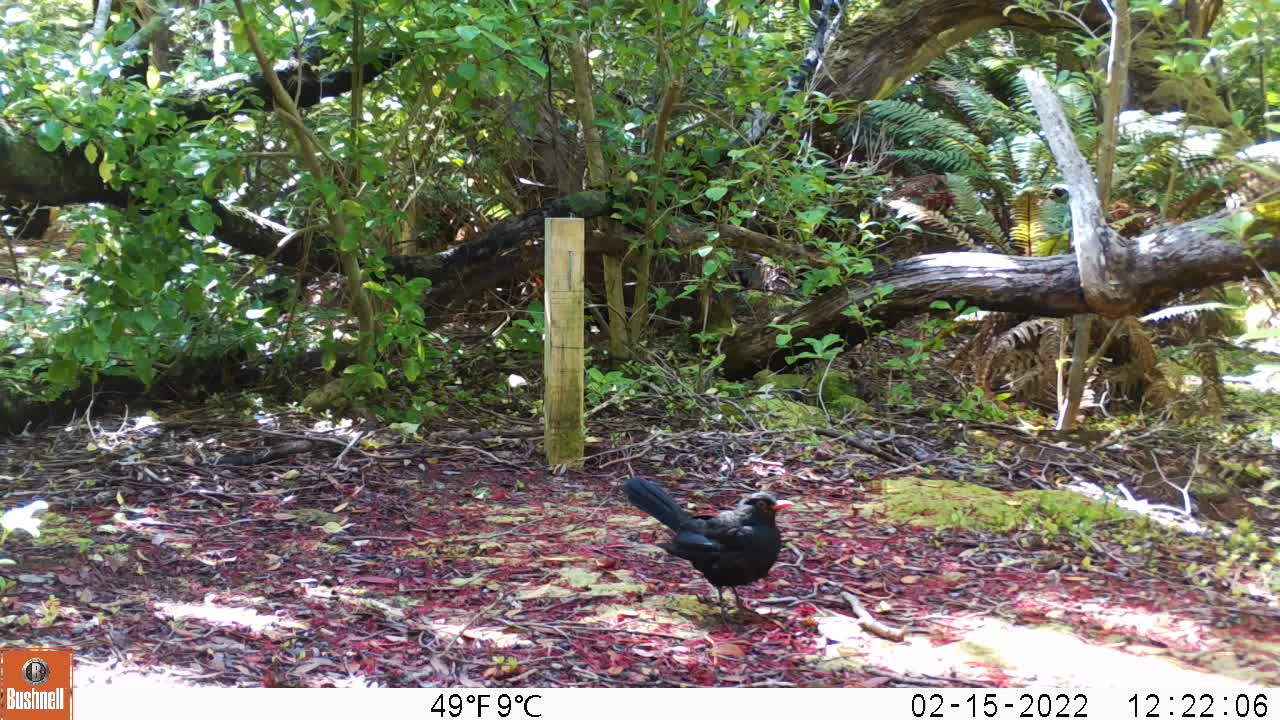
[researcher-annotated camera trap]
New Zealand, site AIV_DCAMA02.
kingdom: Animalia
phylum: Chordata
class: Aves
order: Passeriformes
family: Turdidae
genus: Turdus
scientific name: Turdus merula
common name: eurasian blackbird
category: blackbird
Blackbird (eurasian blackbird) (Turdus merula).